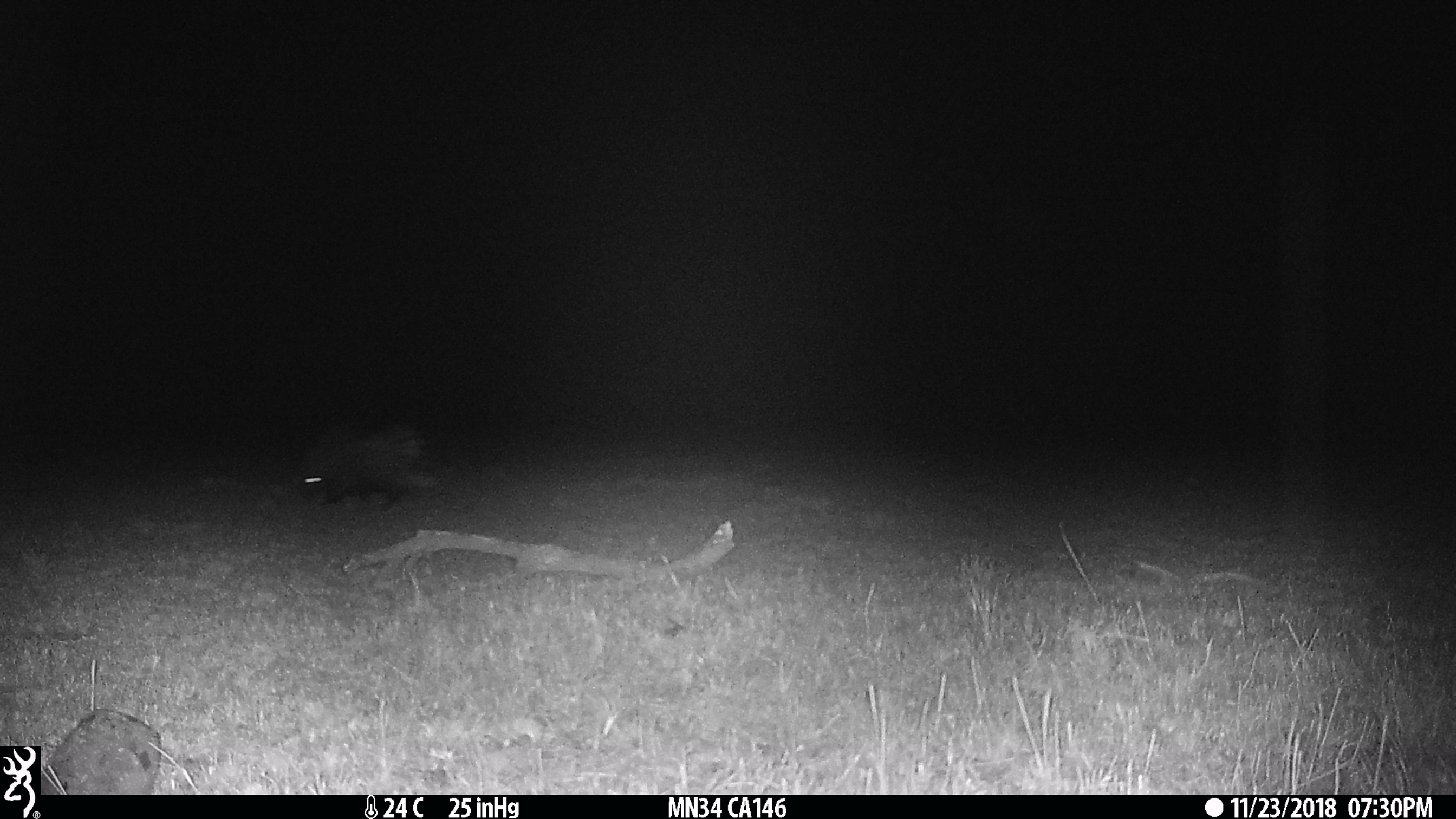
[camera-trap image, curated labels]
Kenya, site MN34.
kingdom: Animalia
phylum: Chordata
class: Mammalia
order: Rodentia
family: Hystricidae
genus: Hystrix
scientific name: Hystrix africaeaustralis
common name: porcupine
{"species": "porcupine (Hystrix africaeaustralis)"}